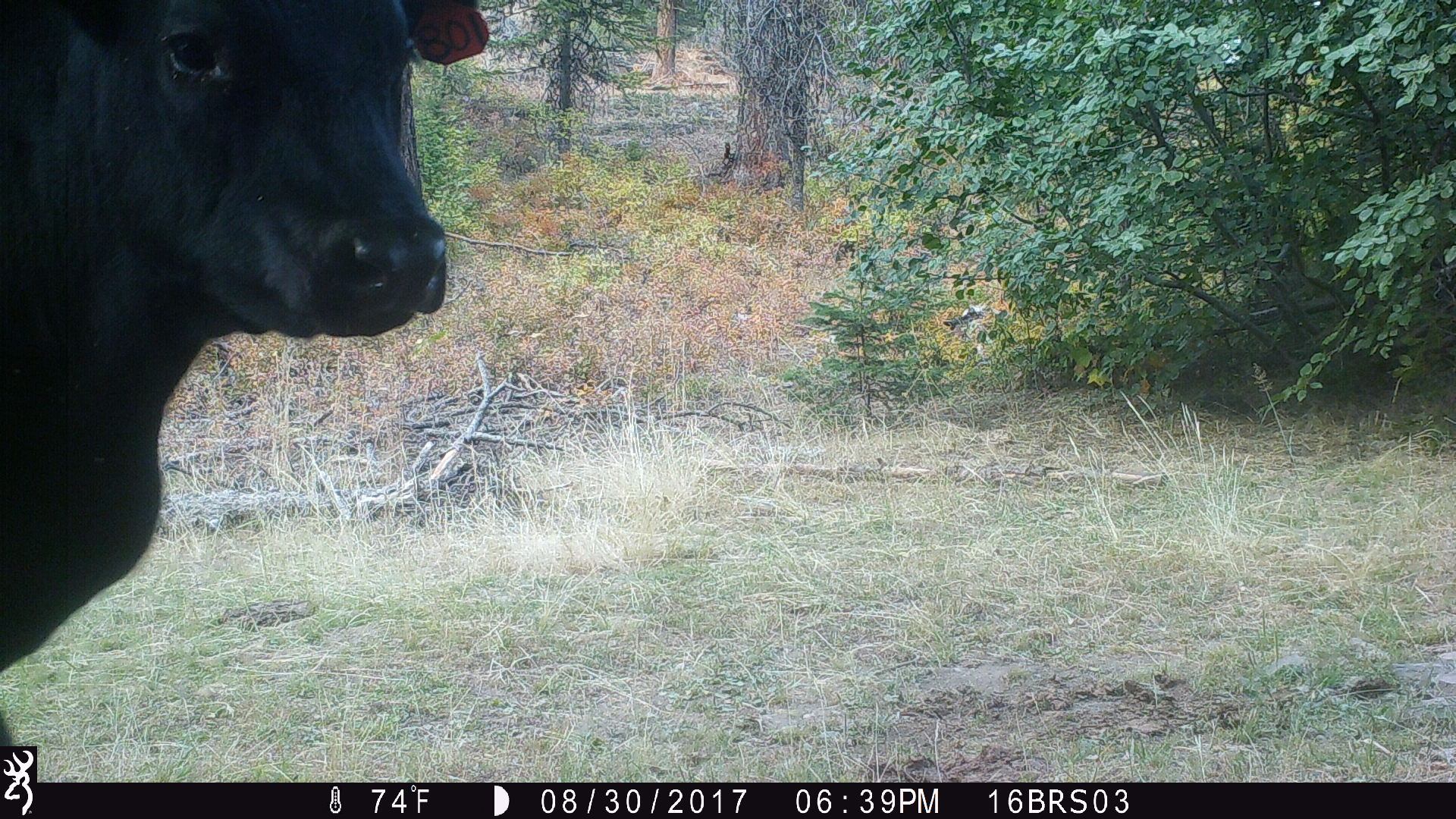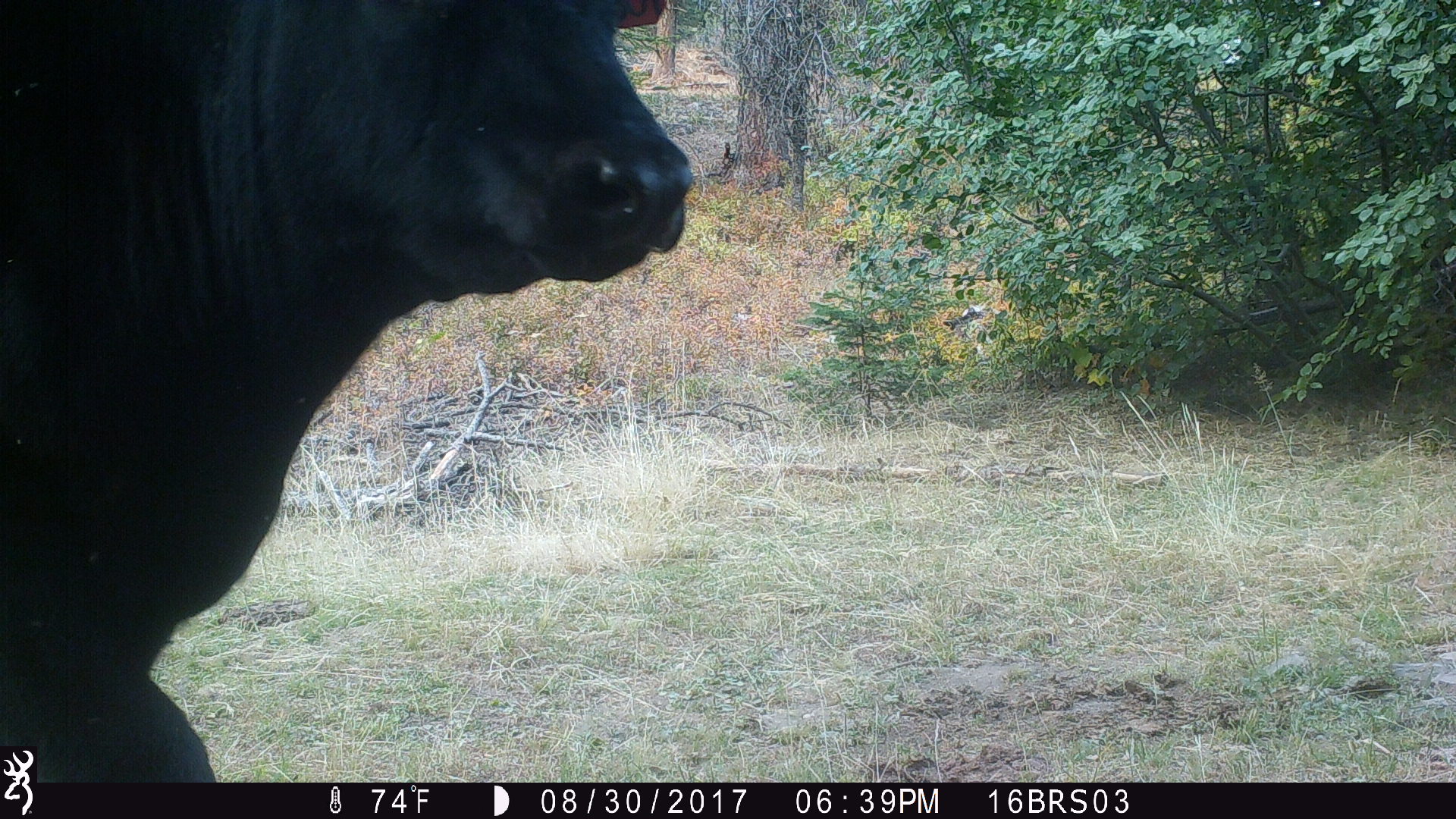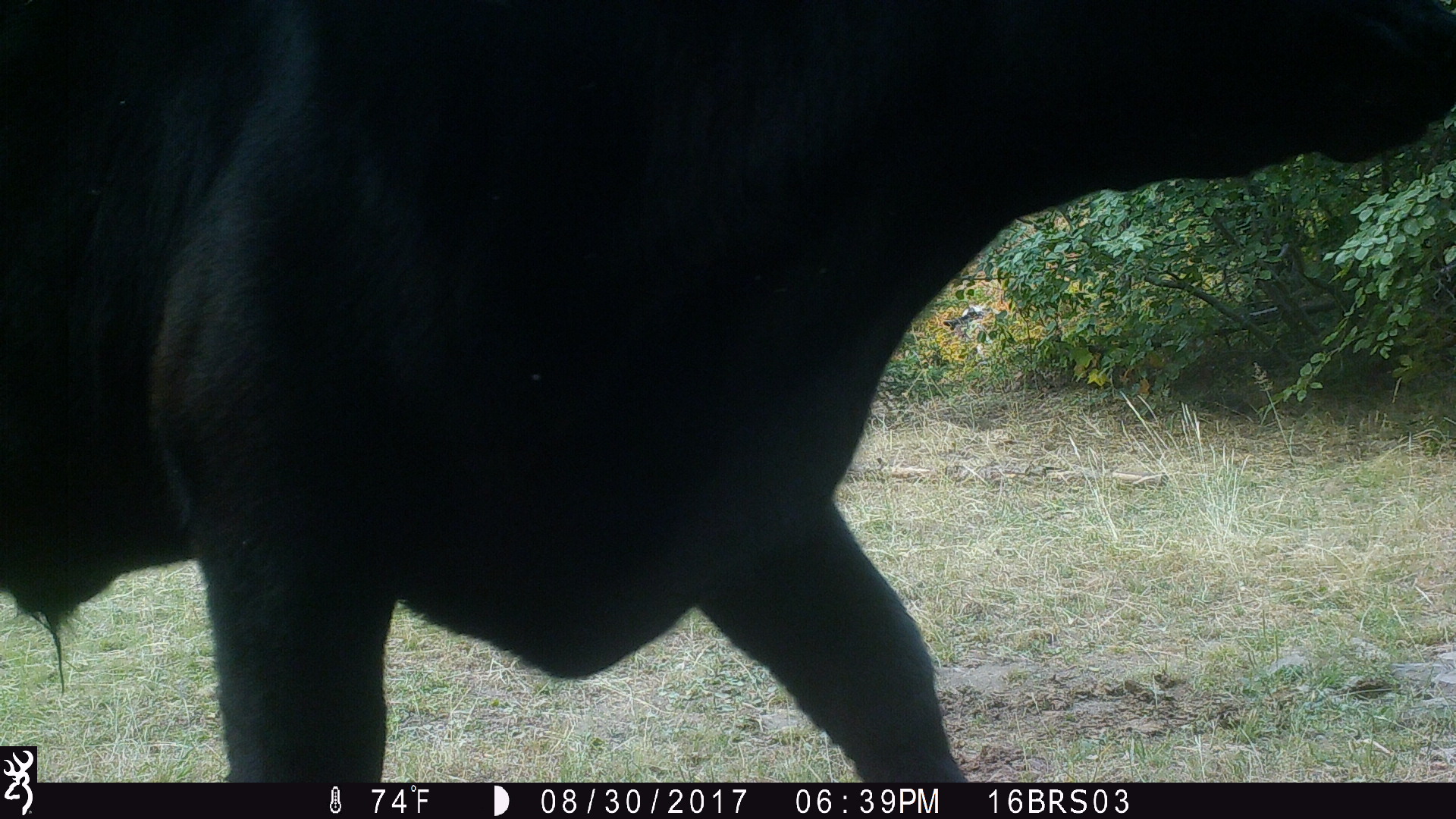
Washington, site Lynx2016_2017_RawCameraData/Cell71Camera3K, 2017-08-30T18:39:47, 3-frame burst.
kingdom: Animalia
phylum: Chordata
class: Mammalia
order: Artiodactyla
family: Bovidae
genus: Bos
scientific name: Bos taurus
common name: domestic cattle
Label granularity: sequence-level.